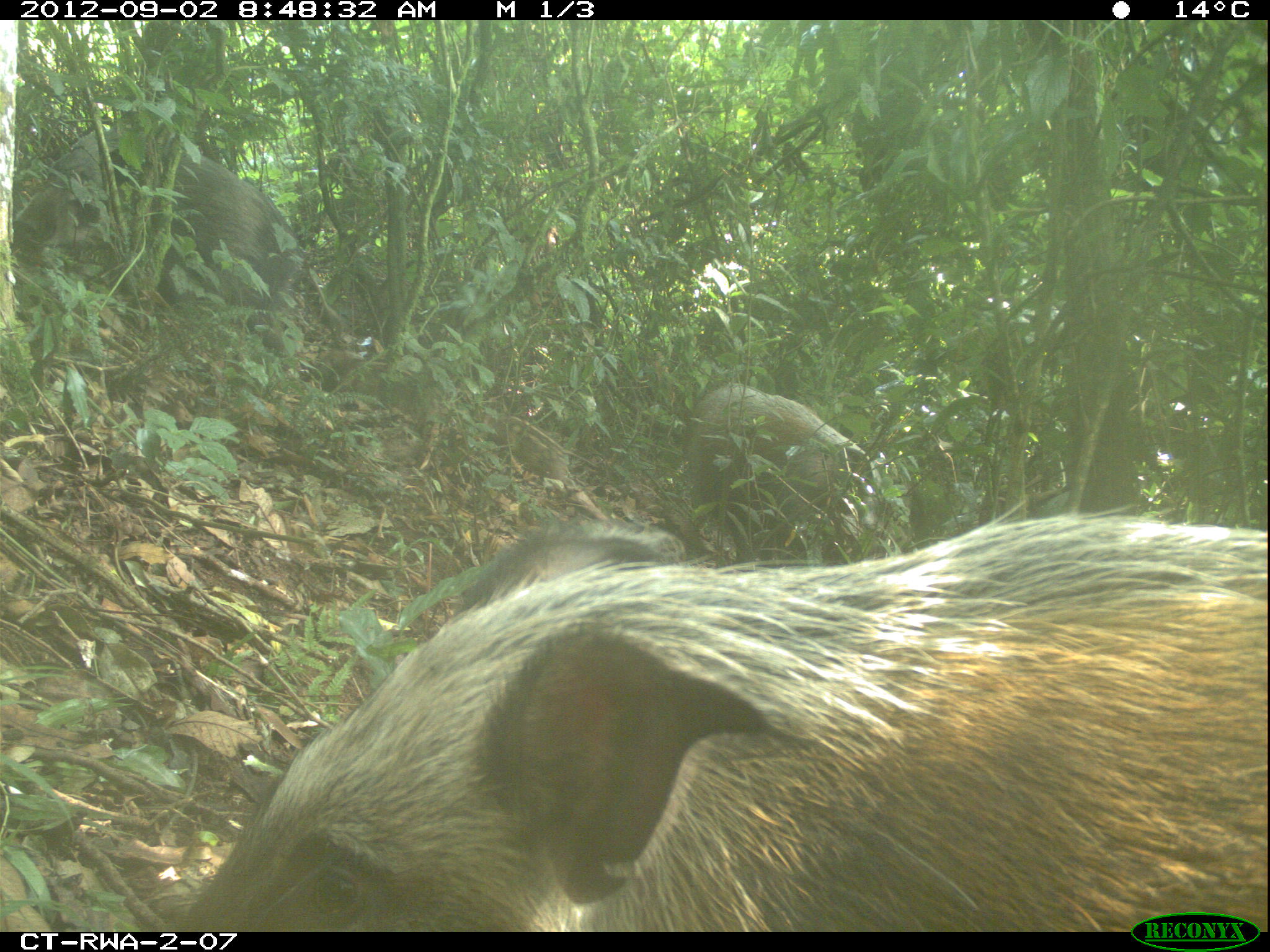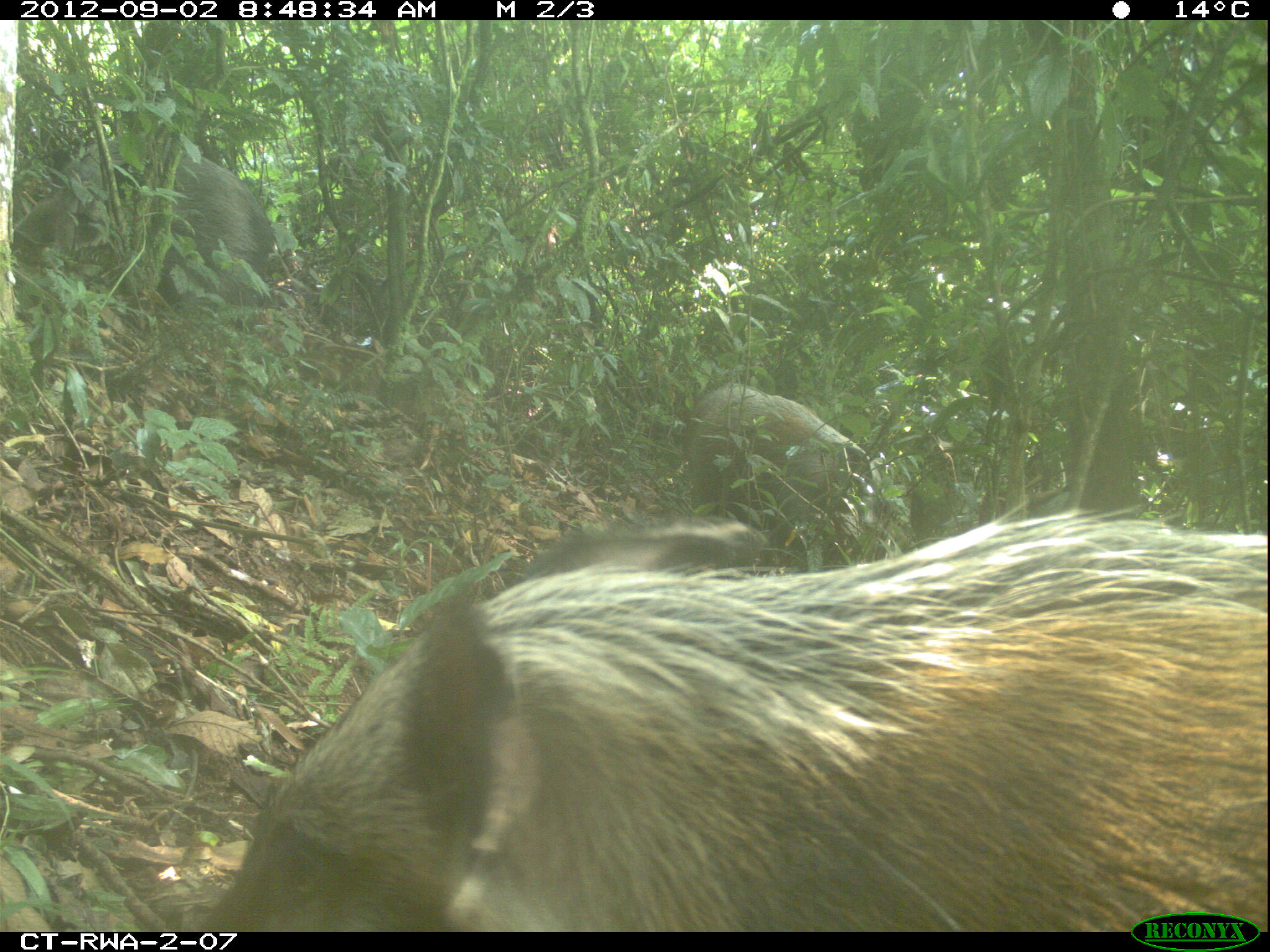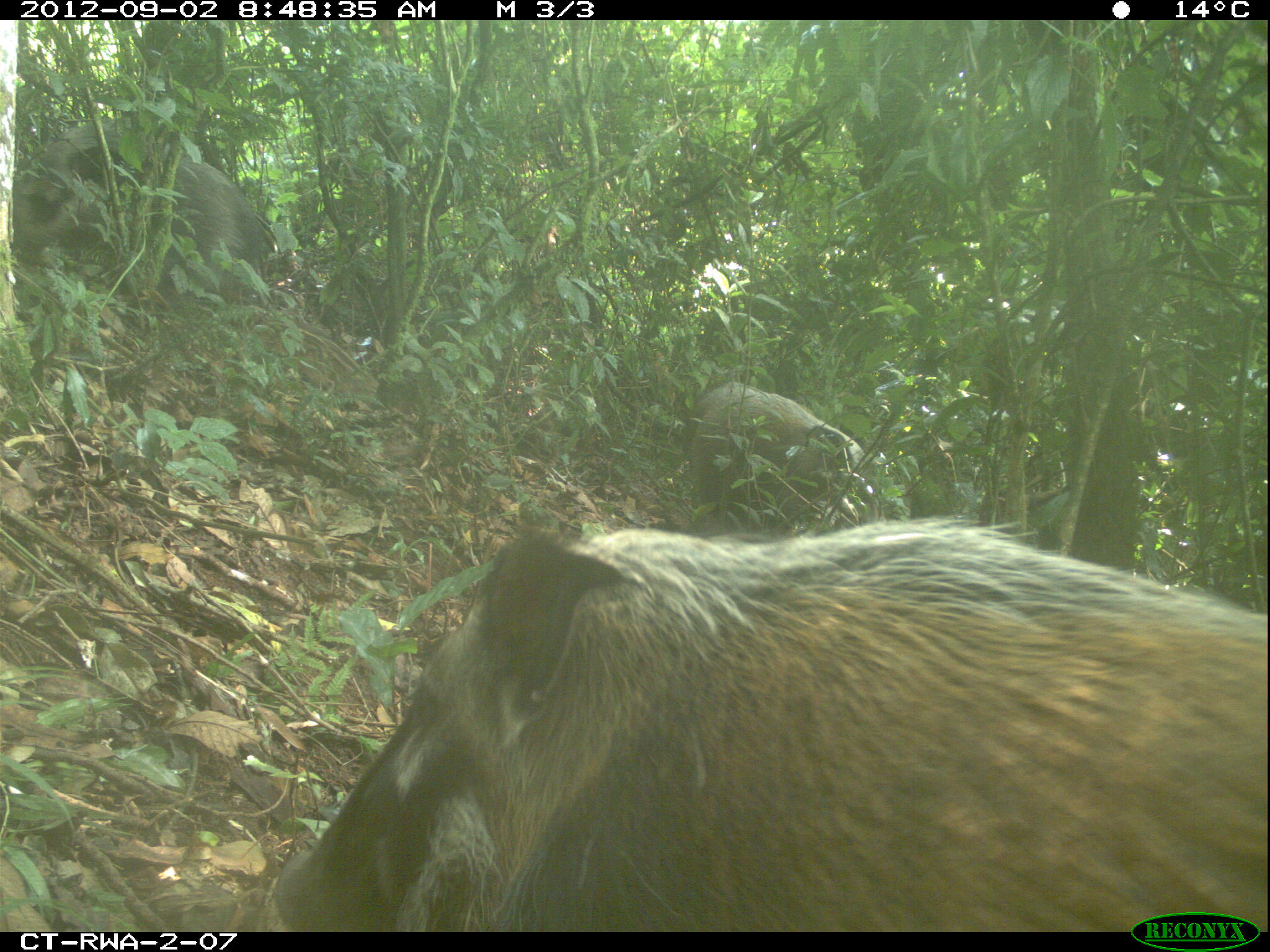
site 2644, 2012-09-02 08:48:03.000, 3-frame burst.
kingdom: Animalia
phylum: Chordata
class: Mammalia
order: Artiodactyla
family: Suidae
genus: Potamochoerus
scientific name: Potamochoerus larvatus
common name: bushpig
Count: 8.